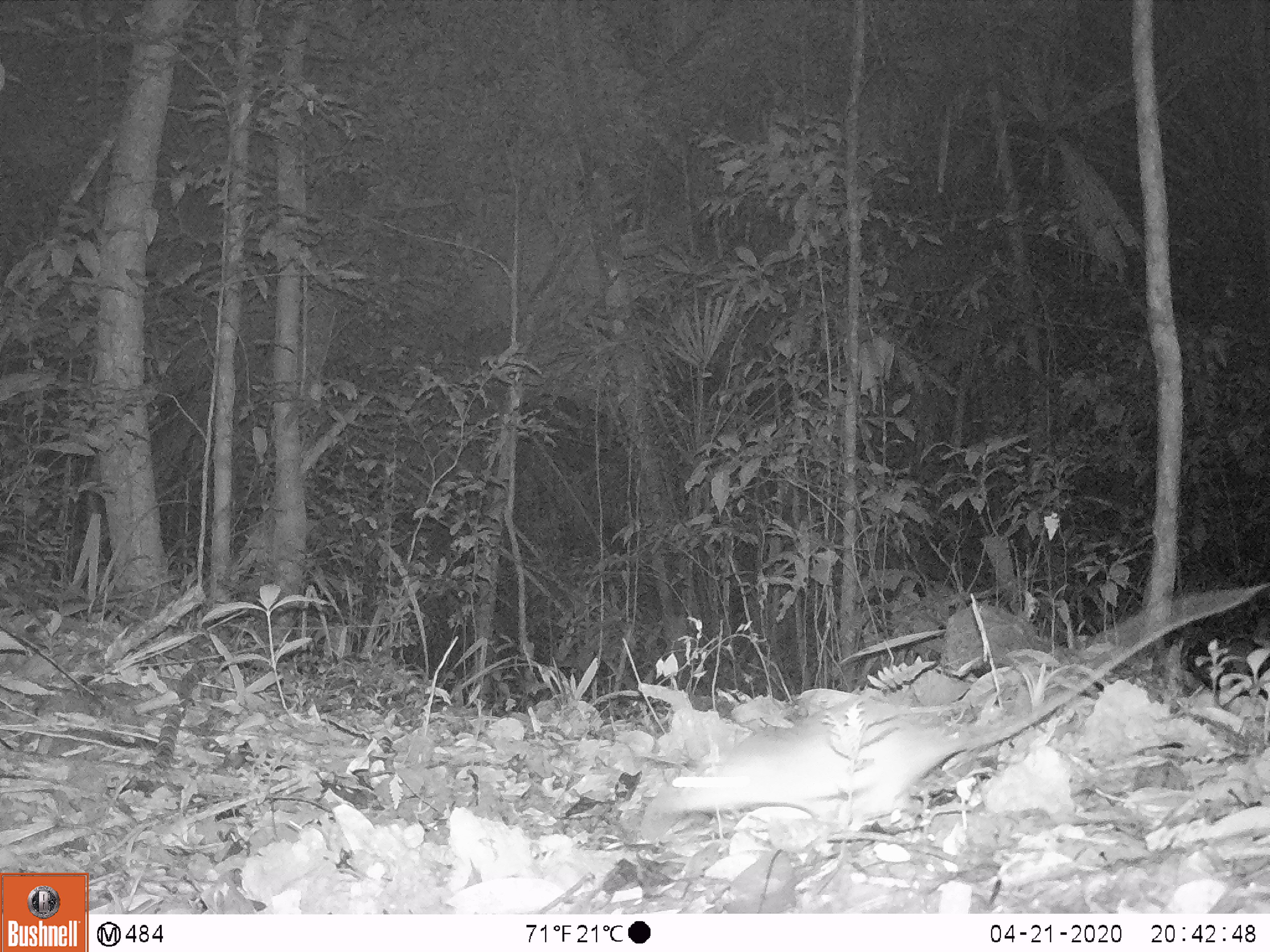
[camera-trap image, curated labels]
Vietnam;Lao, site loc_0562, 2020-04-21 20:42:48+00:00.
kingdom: Animalia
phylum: Chordata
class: Mammalia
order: Rodentia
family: Muridae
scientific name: Muridae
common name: old-world mice and rats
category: unidentified murid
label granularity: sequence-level